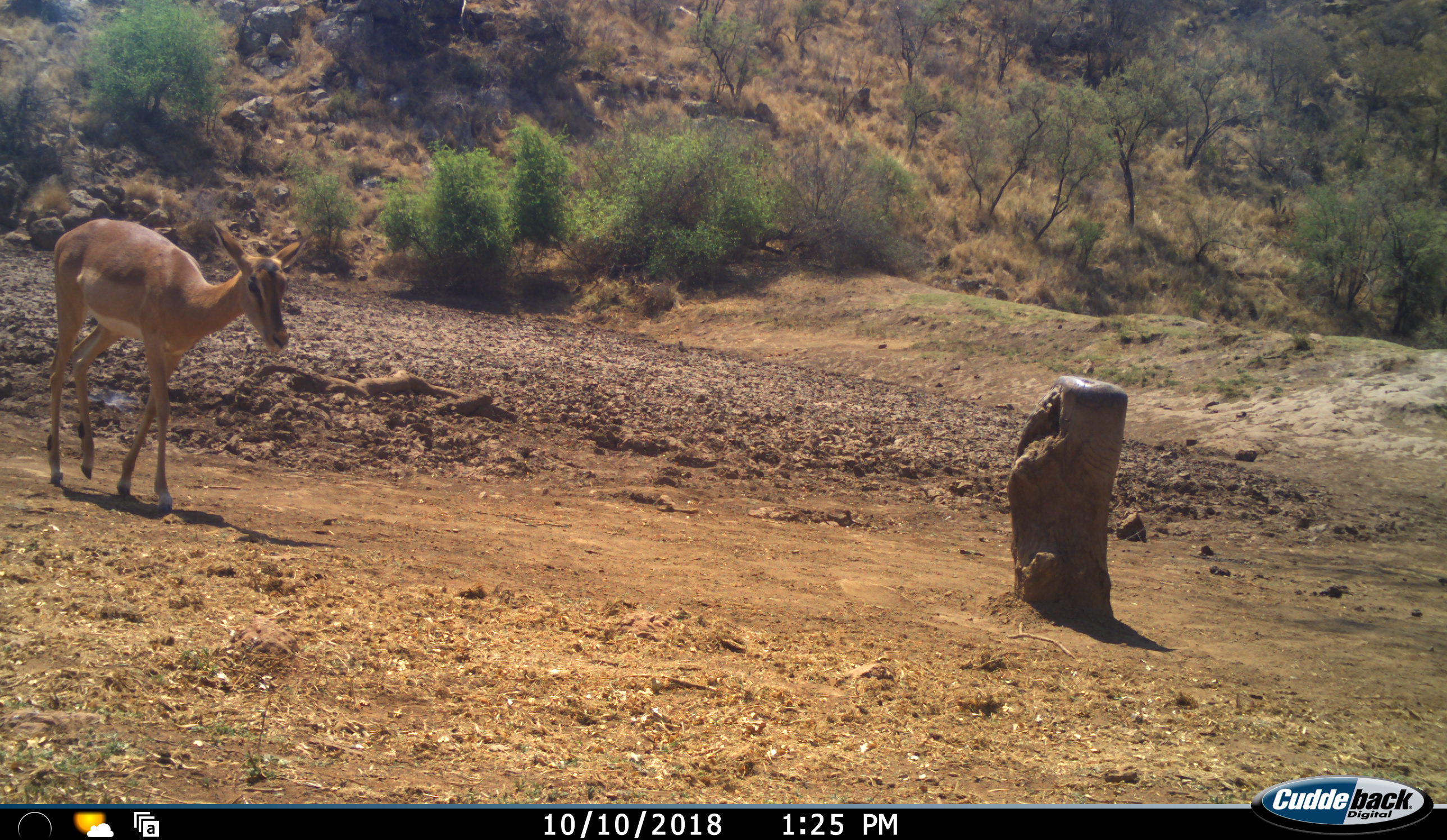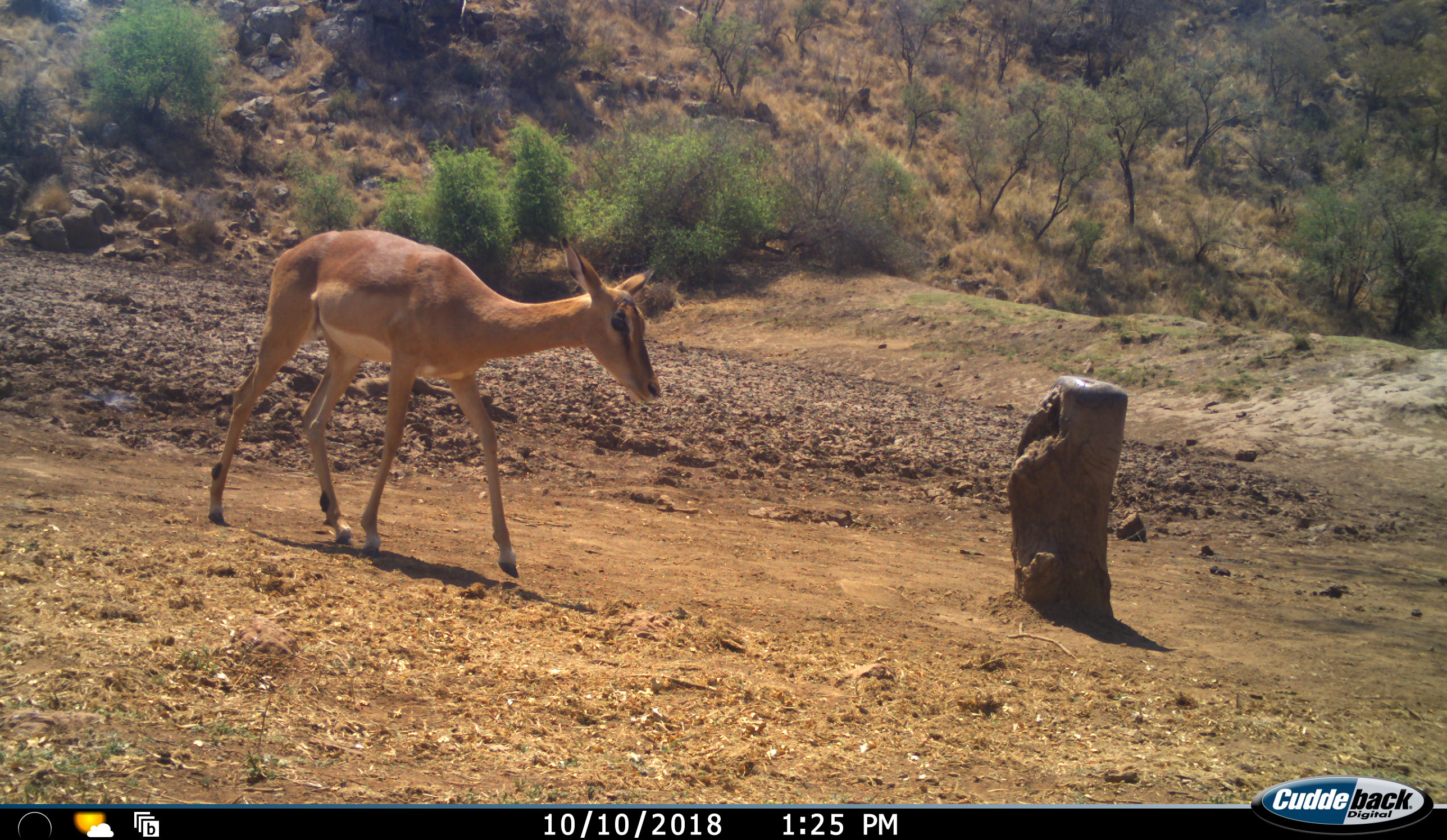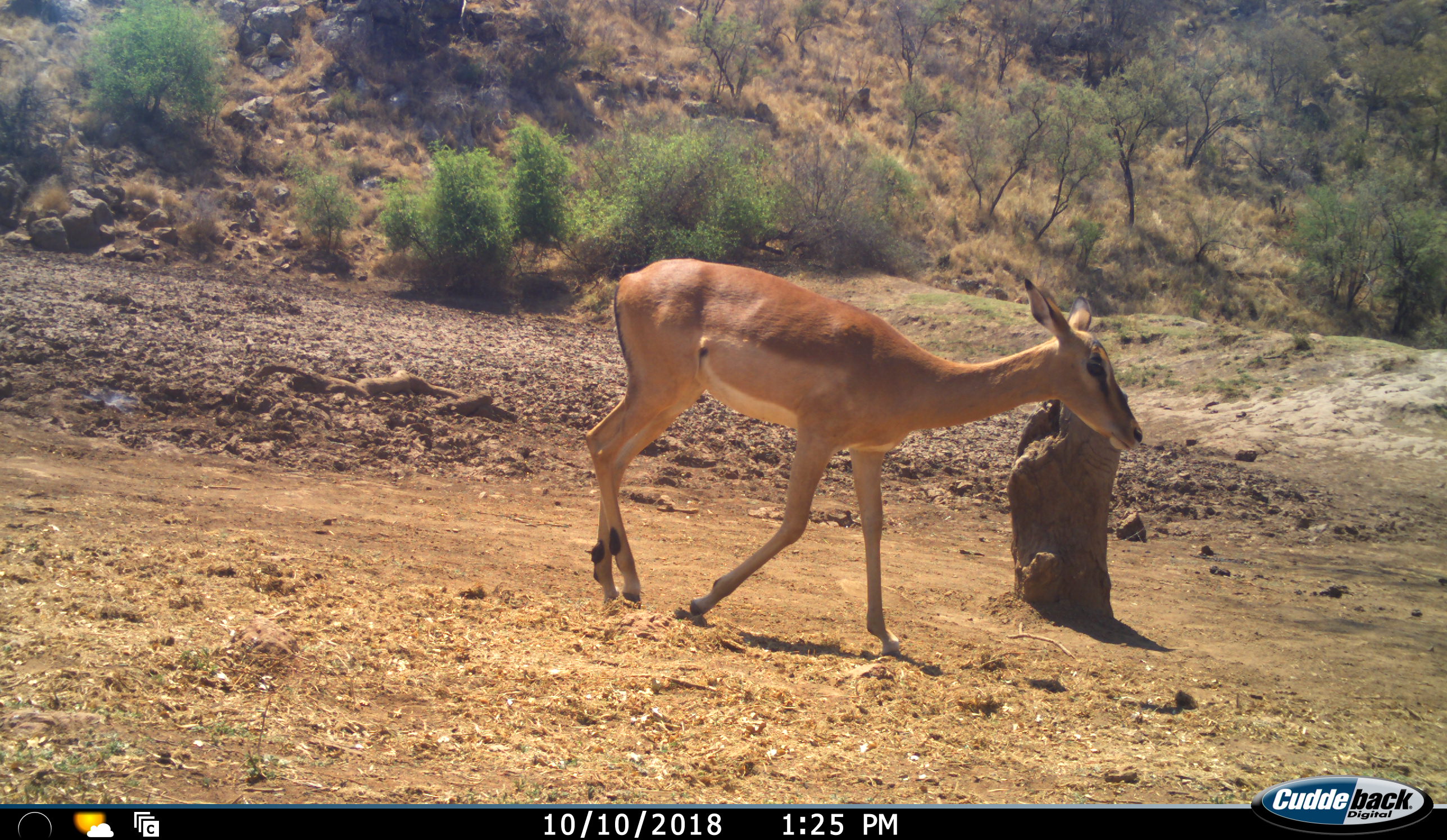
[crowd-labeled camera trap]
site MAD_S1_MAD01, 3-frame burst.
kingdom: Animalia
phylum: Chordata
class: Mammalia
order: Artiodactyla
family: Bovidae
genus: Aepyceros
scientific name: Aepyceros melampus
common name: impala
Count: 1.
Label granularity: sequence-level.